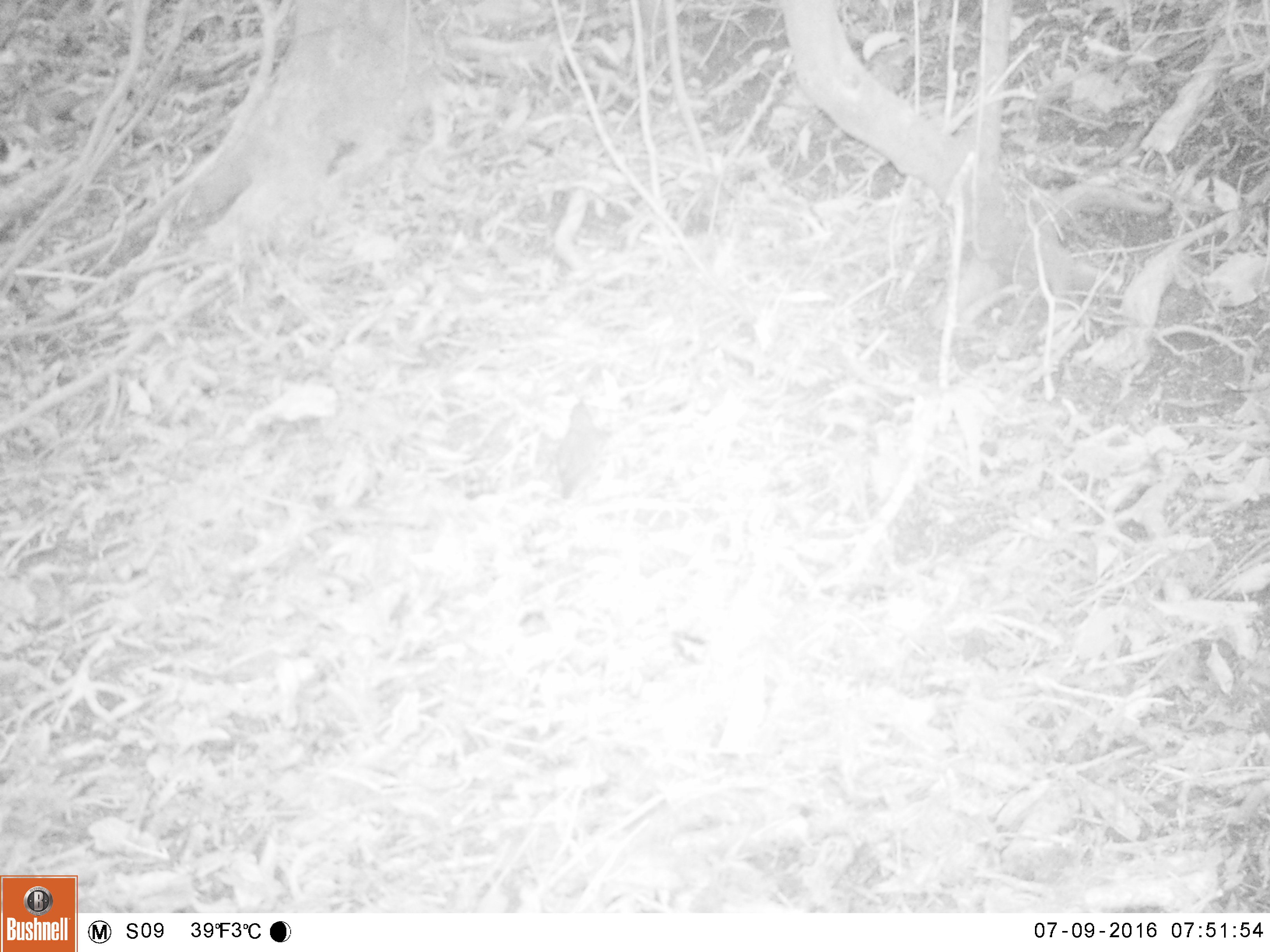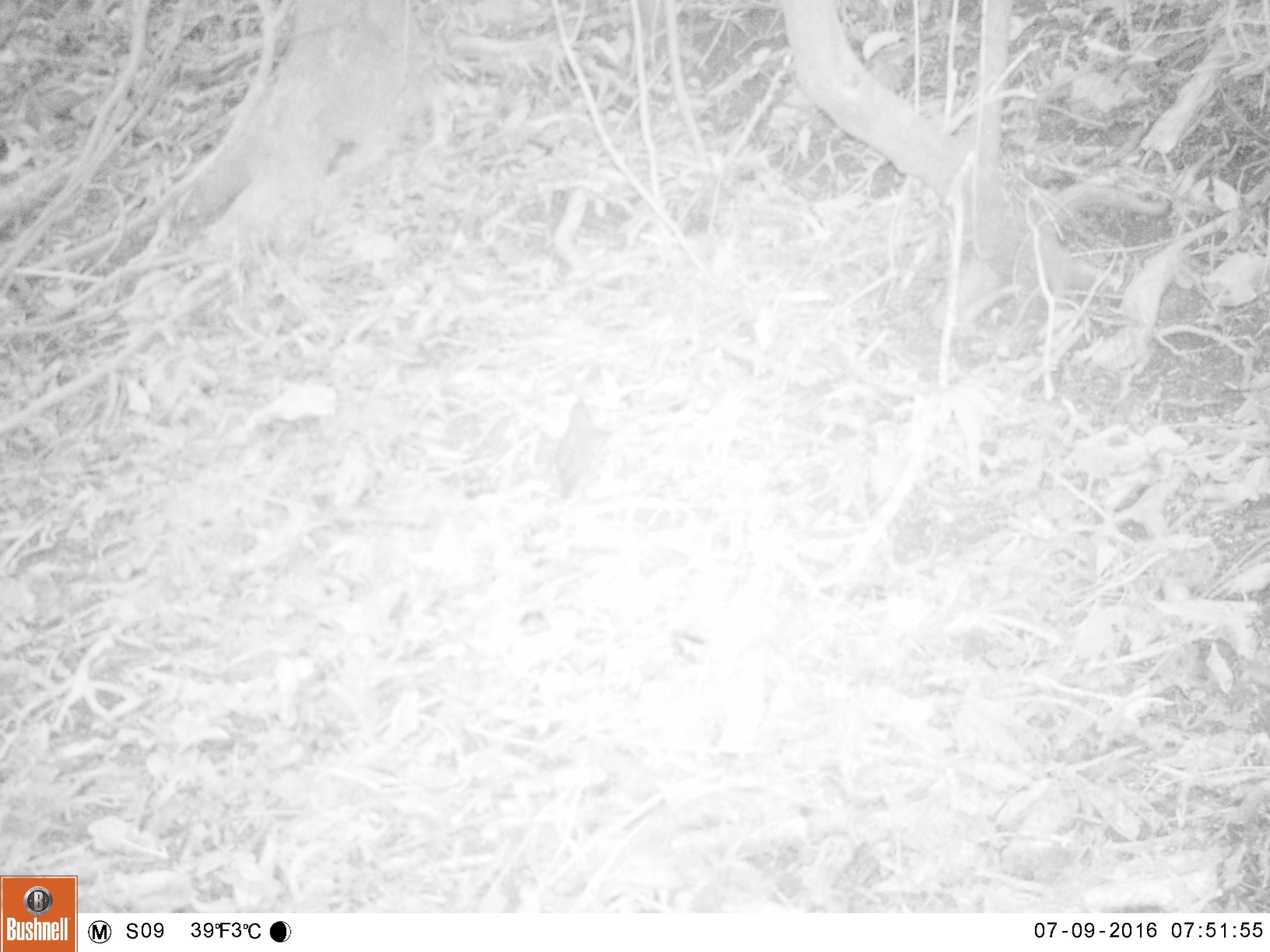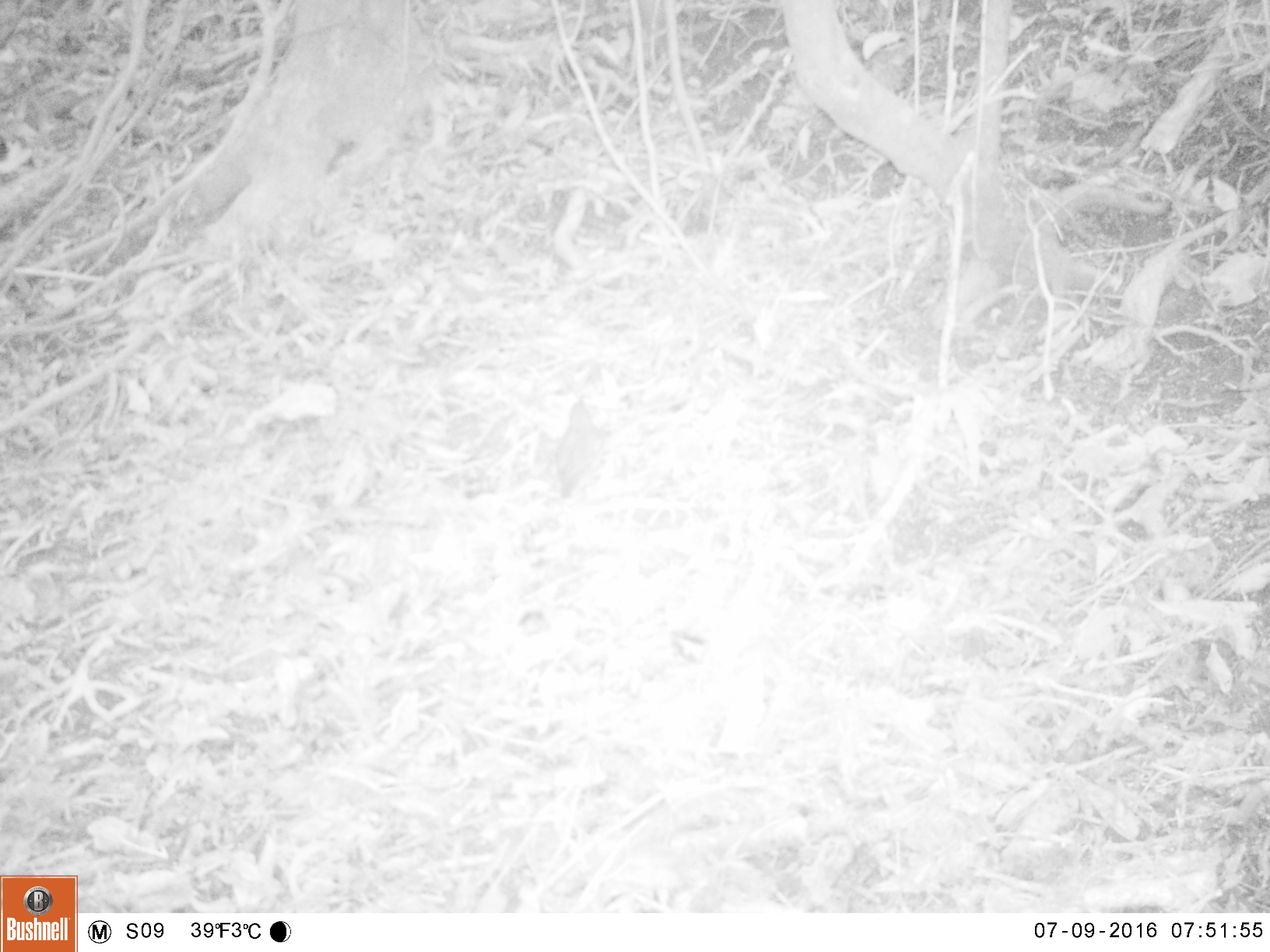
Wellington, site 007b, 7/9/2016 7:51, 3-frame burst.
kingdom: Animalia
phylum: Chordata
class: Aves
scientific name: Aves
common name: bird